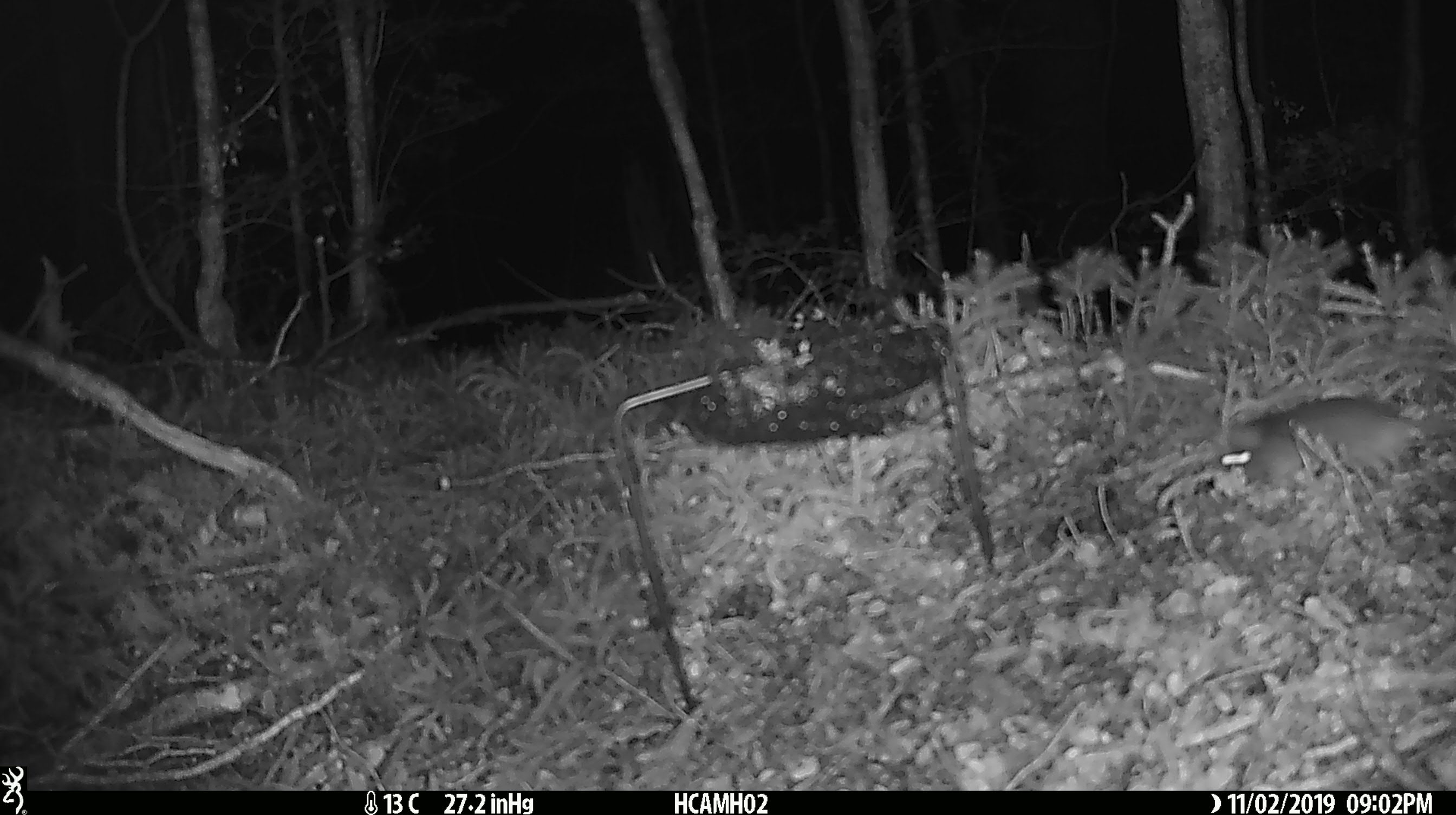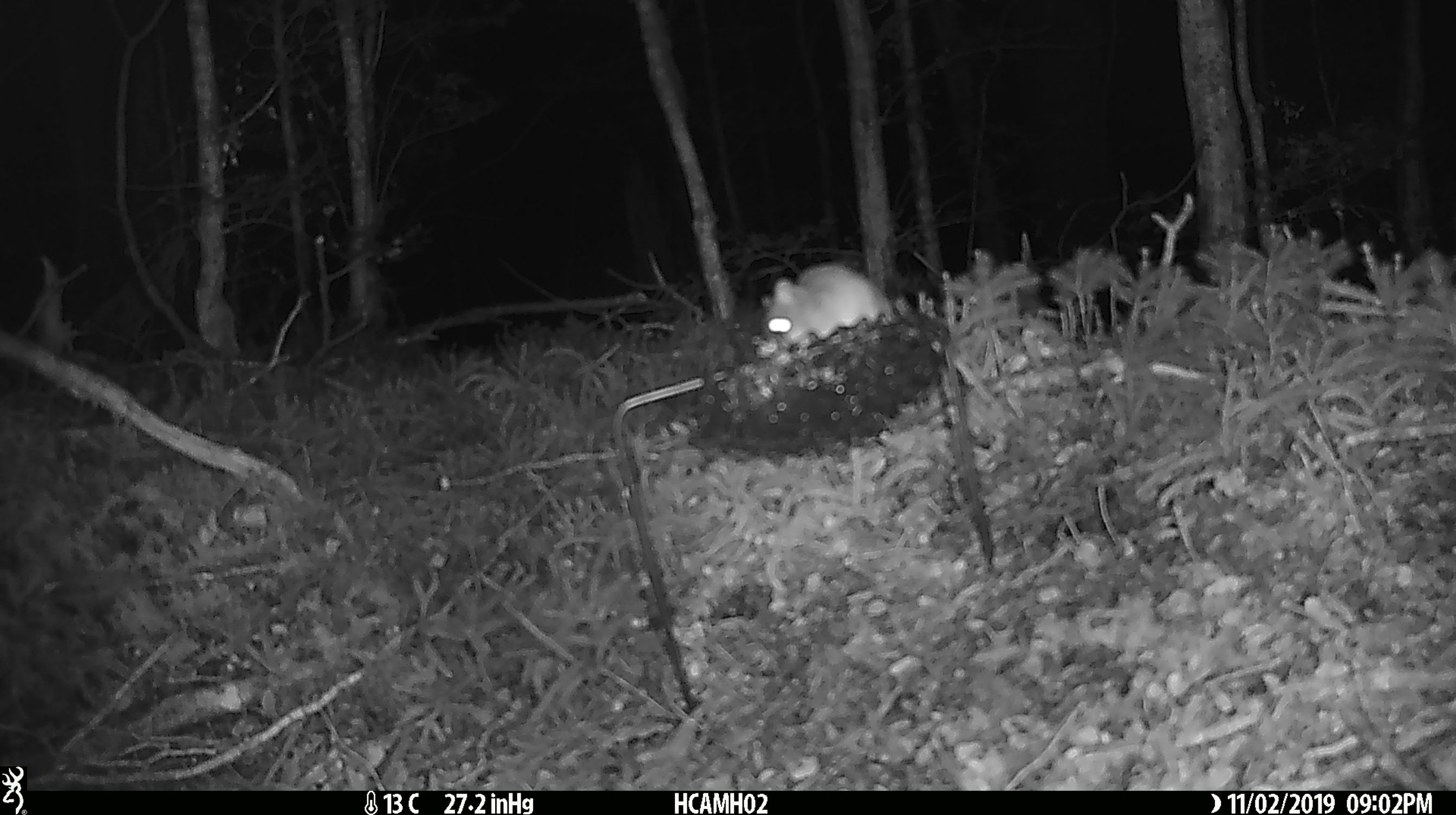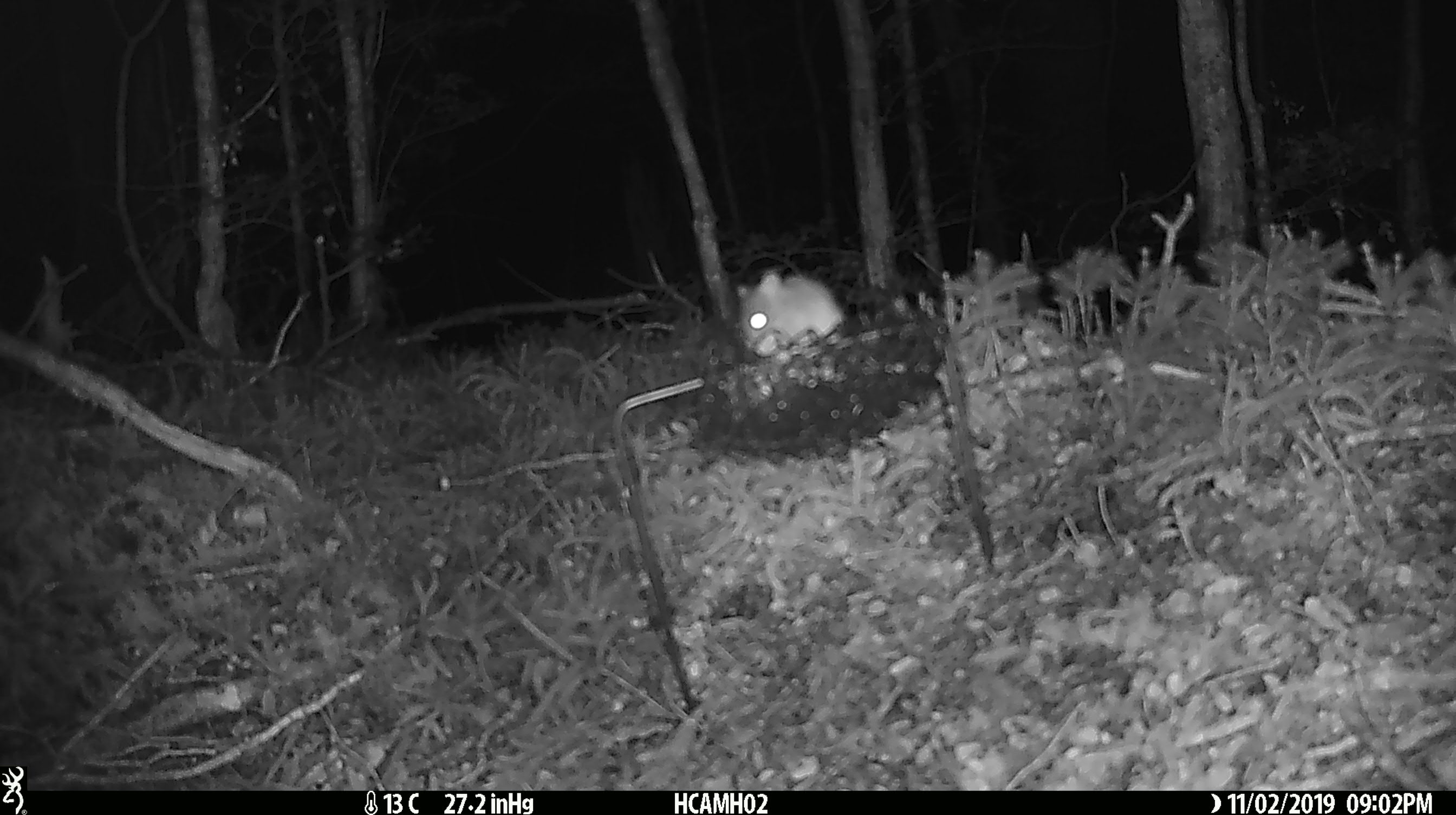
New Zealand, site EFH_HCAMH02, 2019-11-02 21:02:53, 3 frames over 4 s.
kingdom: Animalia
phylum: Chordata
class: Mammalia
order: Rodentia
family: Muridae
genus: Mus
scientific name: Mus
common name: mouse